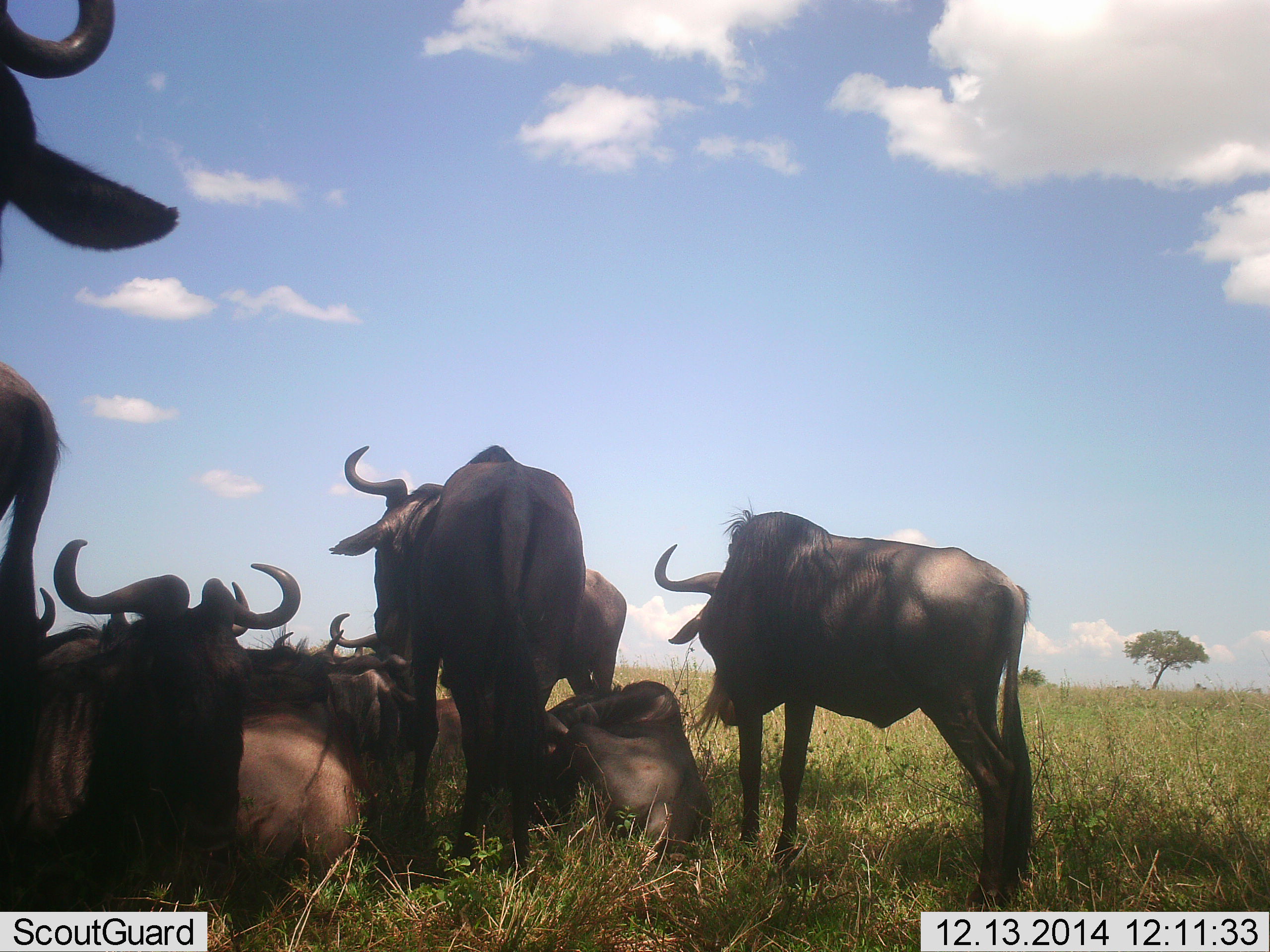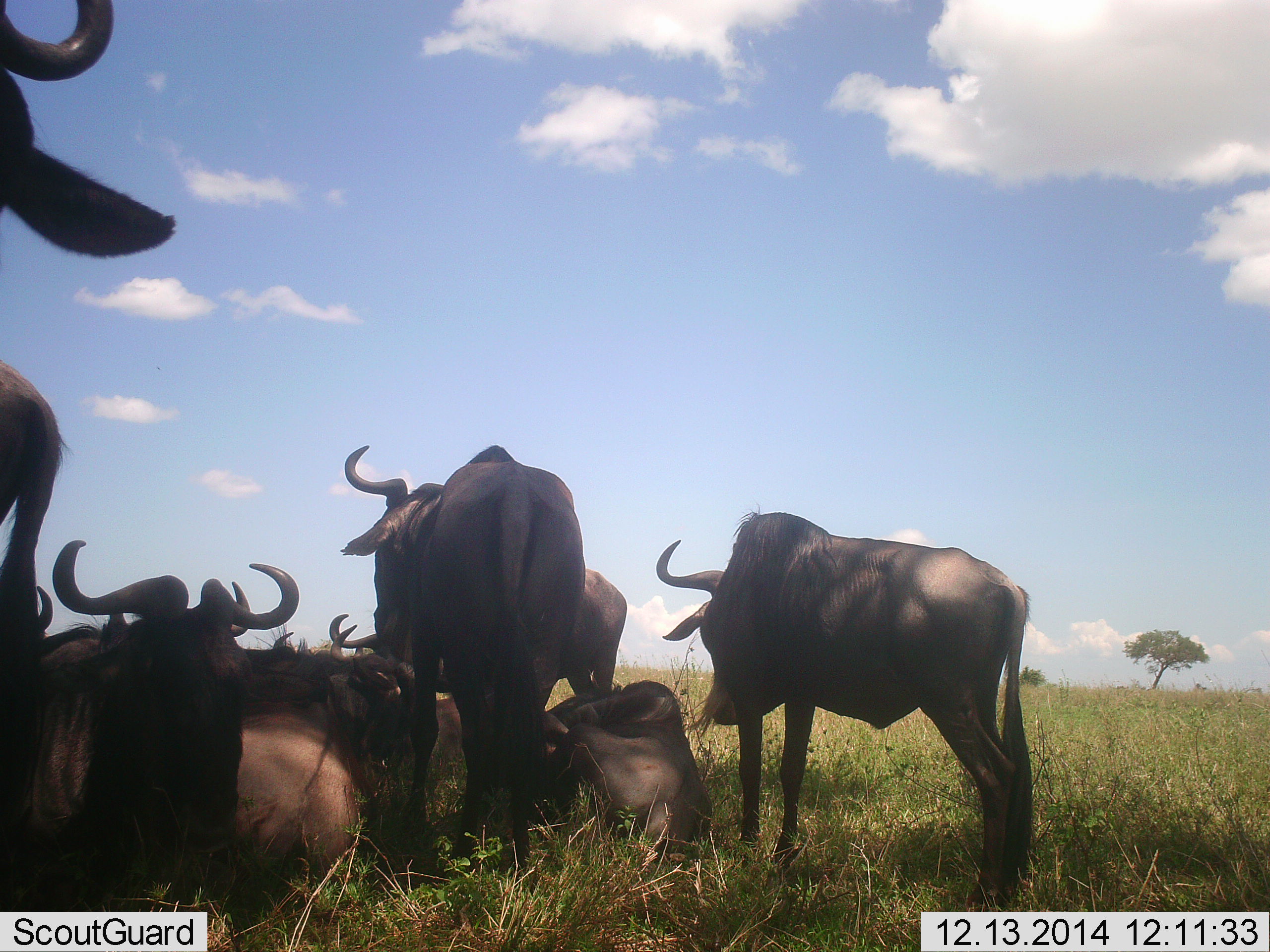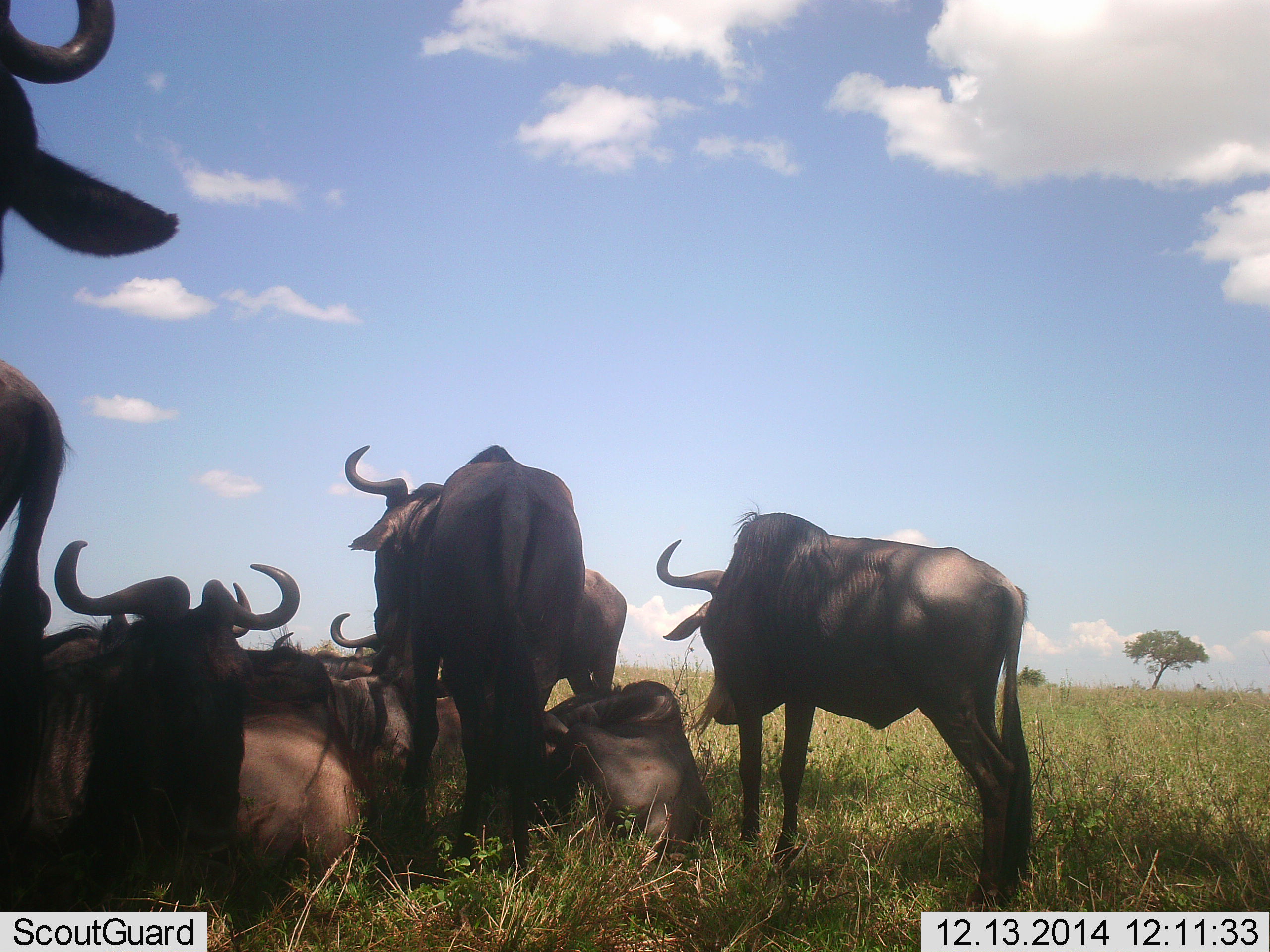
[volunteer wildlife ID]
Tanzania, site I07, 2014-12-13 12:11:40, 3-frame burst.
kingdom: Animalia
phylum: Chordata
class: Mammalia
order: Artiodactyla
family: Bovidae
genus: Connochaetes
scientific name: Connochaetes taurinus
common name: blue wildebeest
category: wildebeest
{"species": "wildebeest (blue wildebeest) (Connochaetes taurinus)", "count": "9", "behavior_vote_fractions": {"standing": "80%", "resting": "100%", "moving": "0%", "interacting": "10%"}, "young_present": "0%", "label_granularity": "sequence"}